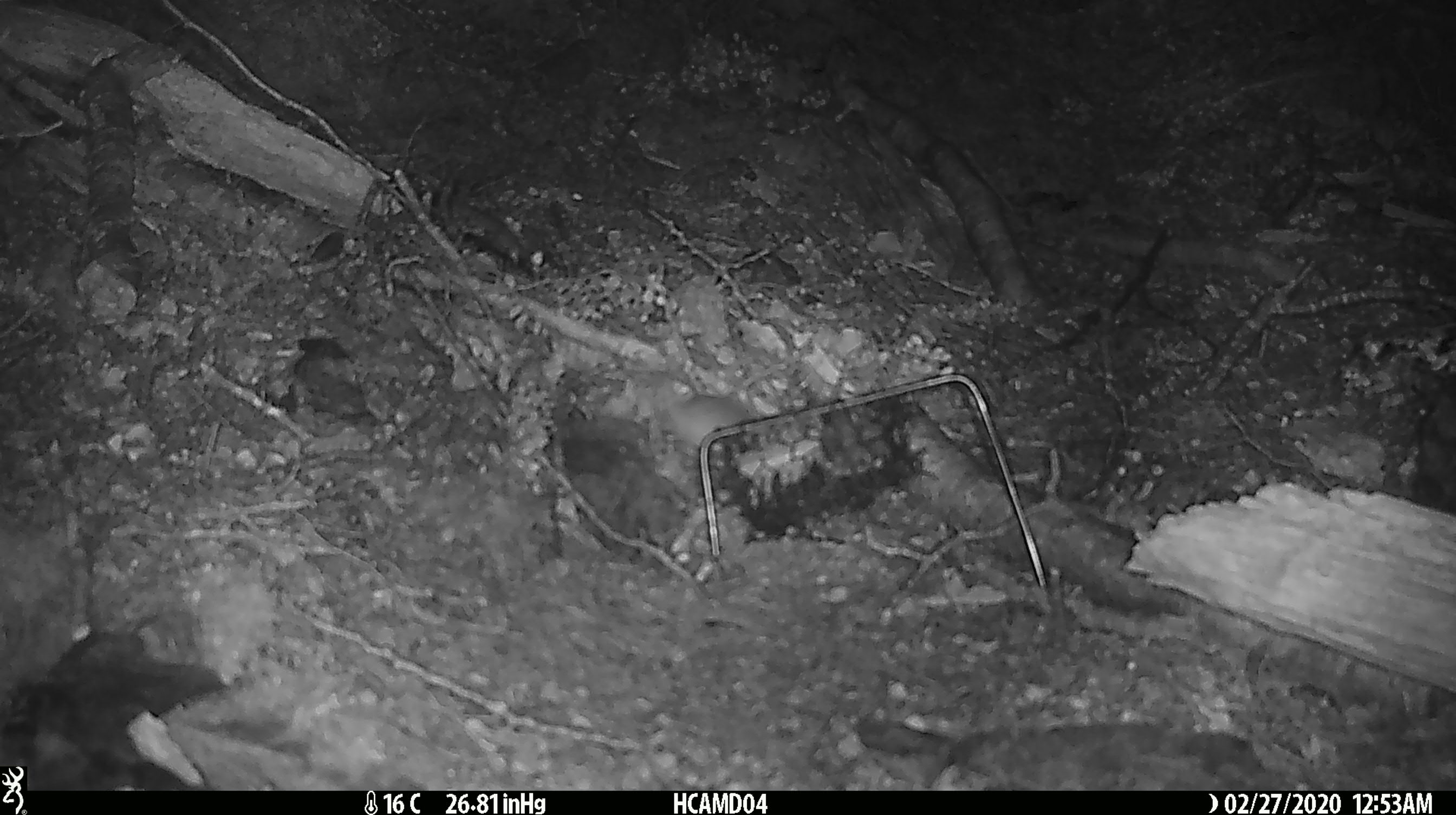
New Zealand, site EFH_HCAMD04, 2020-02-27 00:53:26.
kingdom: Animalia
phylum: Chordata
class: Mammalia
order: Rodentia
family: Muridae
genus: Mus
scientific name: Mus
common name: mouse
Mouse (Mus).